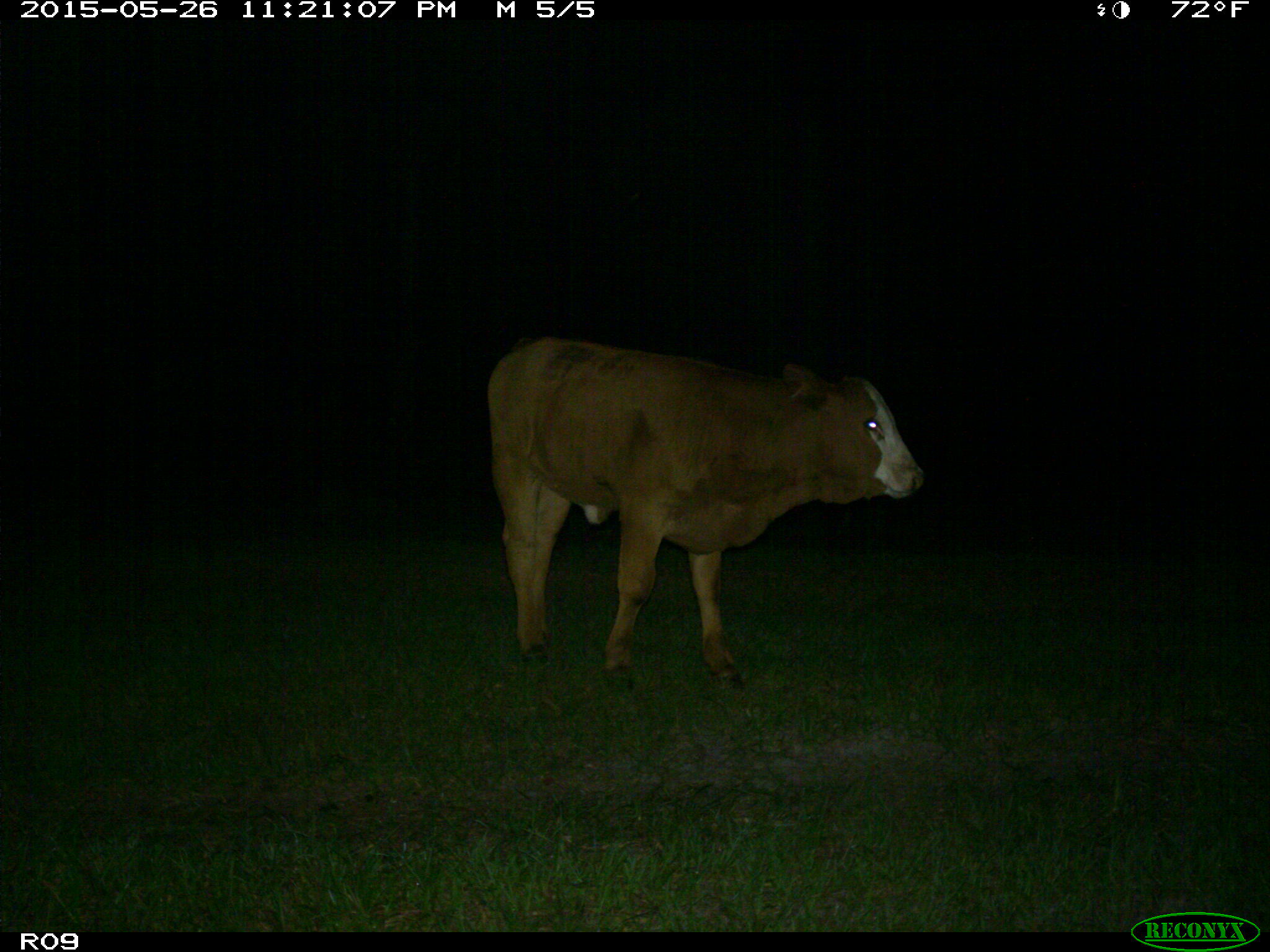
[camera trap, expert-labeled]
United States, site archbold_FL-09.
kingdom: Animalia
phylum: Chordata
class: Mammalia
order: Artiodactyla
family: Bovidae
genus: Bos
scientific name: Bos taurus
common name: domestic cow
Bos taurus (domestic cow).